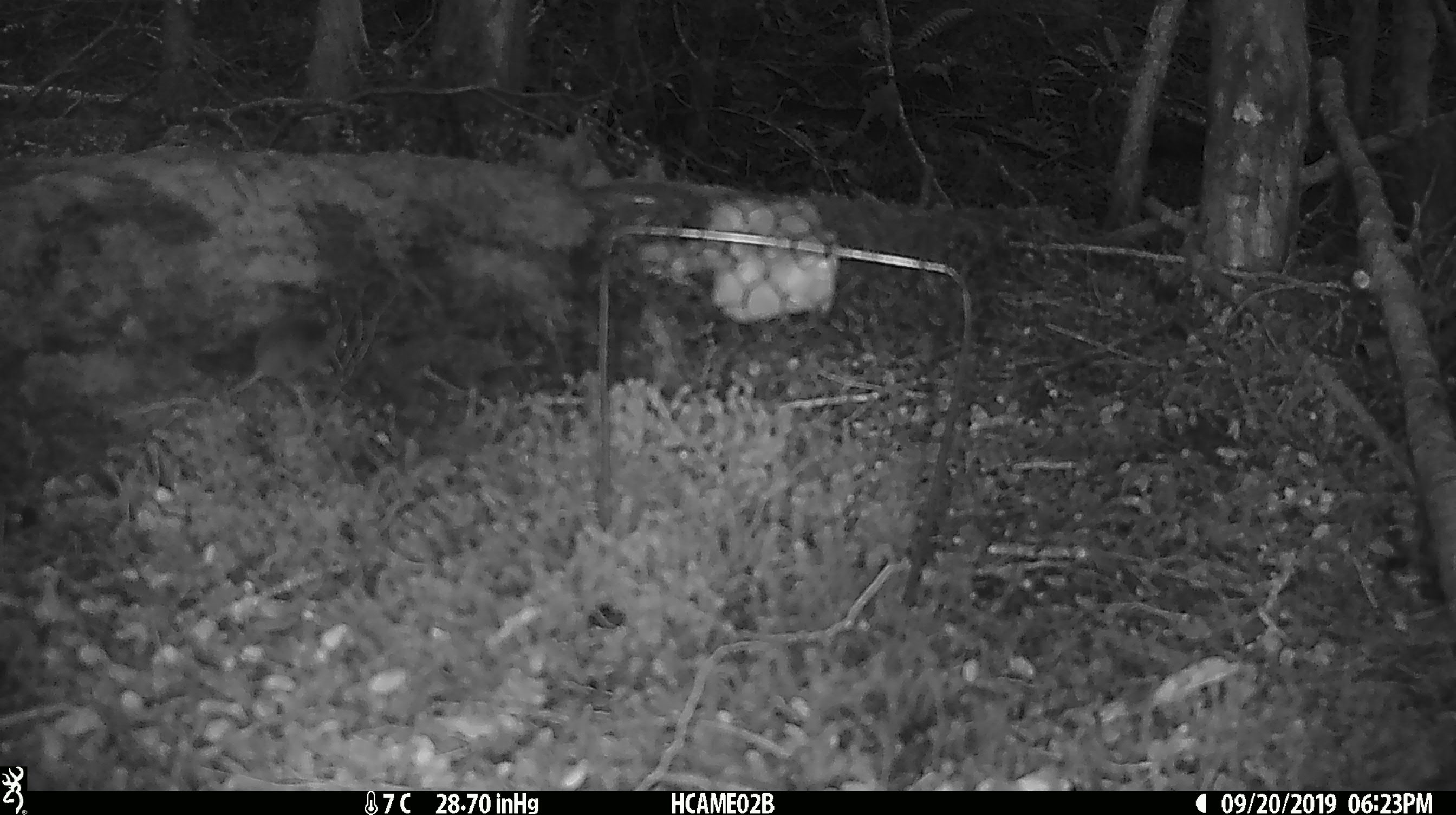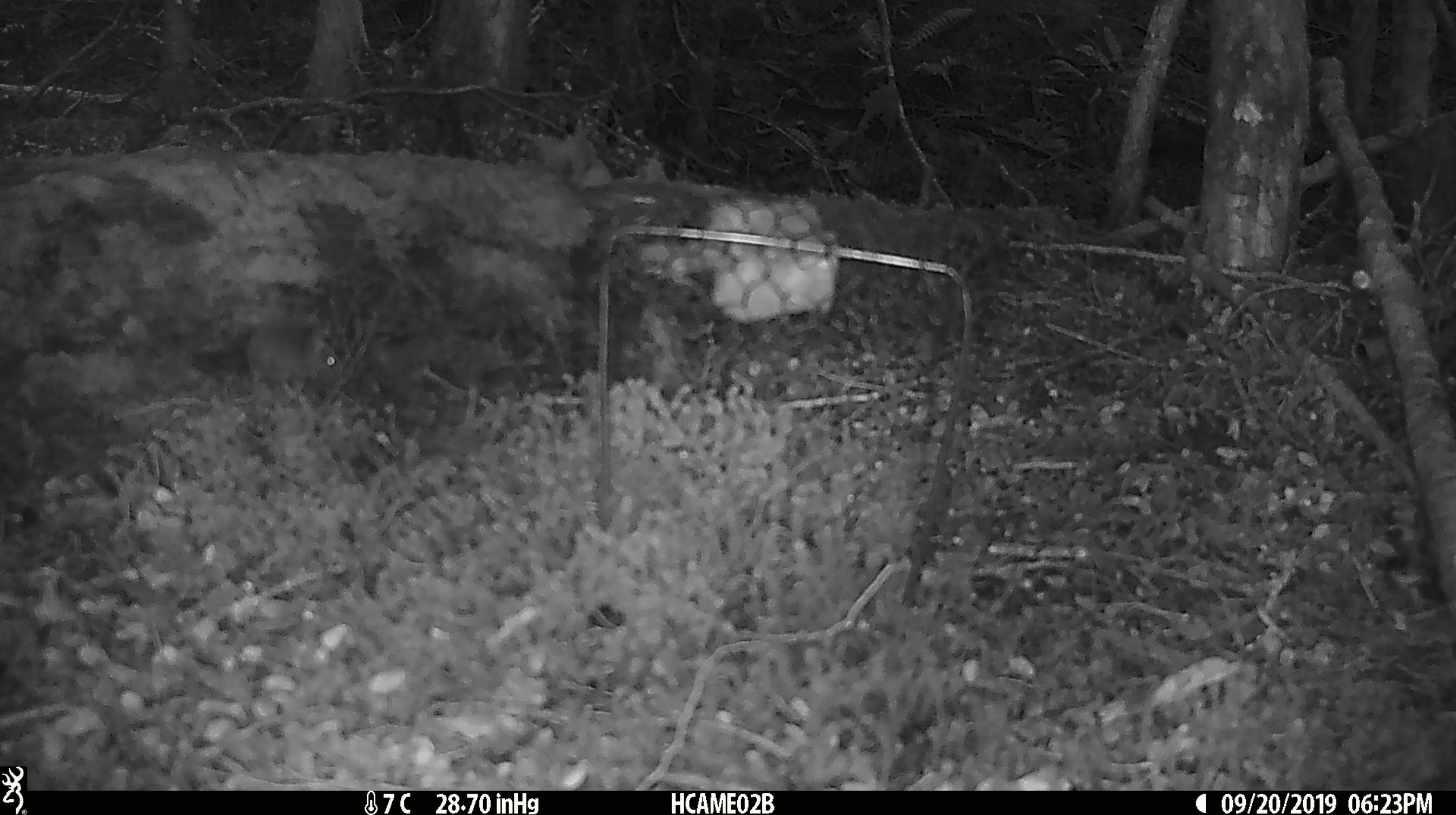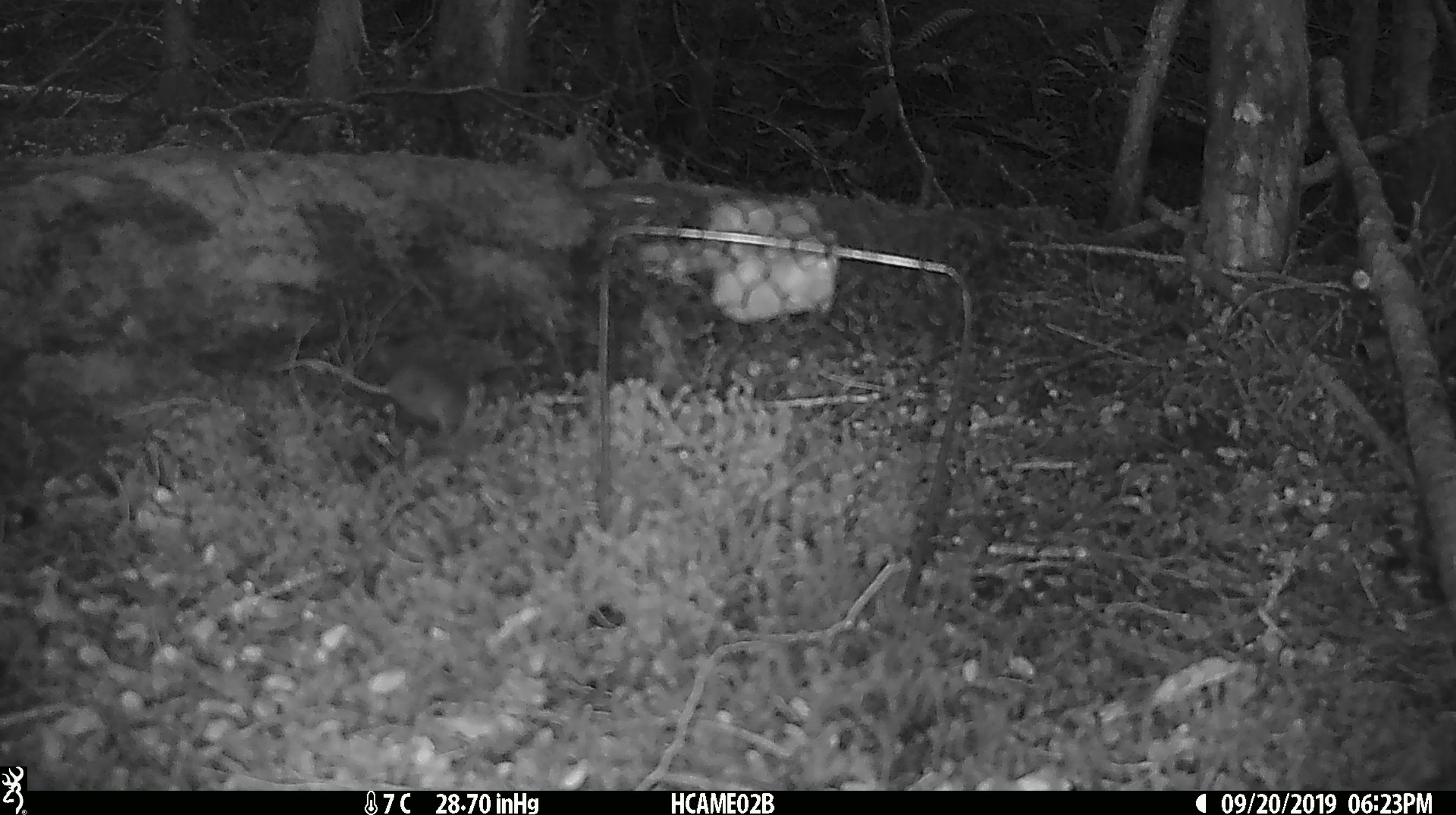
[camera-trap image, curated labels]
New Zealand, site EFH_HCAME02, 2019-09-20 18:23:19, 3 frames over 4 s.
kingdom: Animalia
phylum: Chordata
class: Mammalia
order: Rodentia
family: Muridae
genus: Mus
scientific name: Mus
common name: mouse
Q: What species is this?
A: Mouse (Mus).